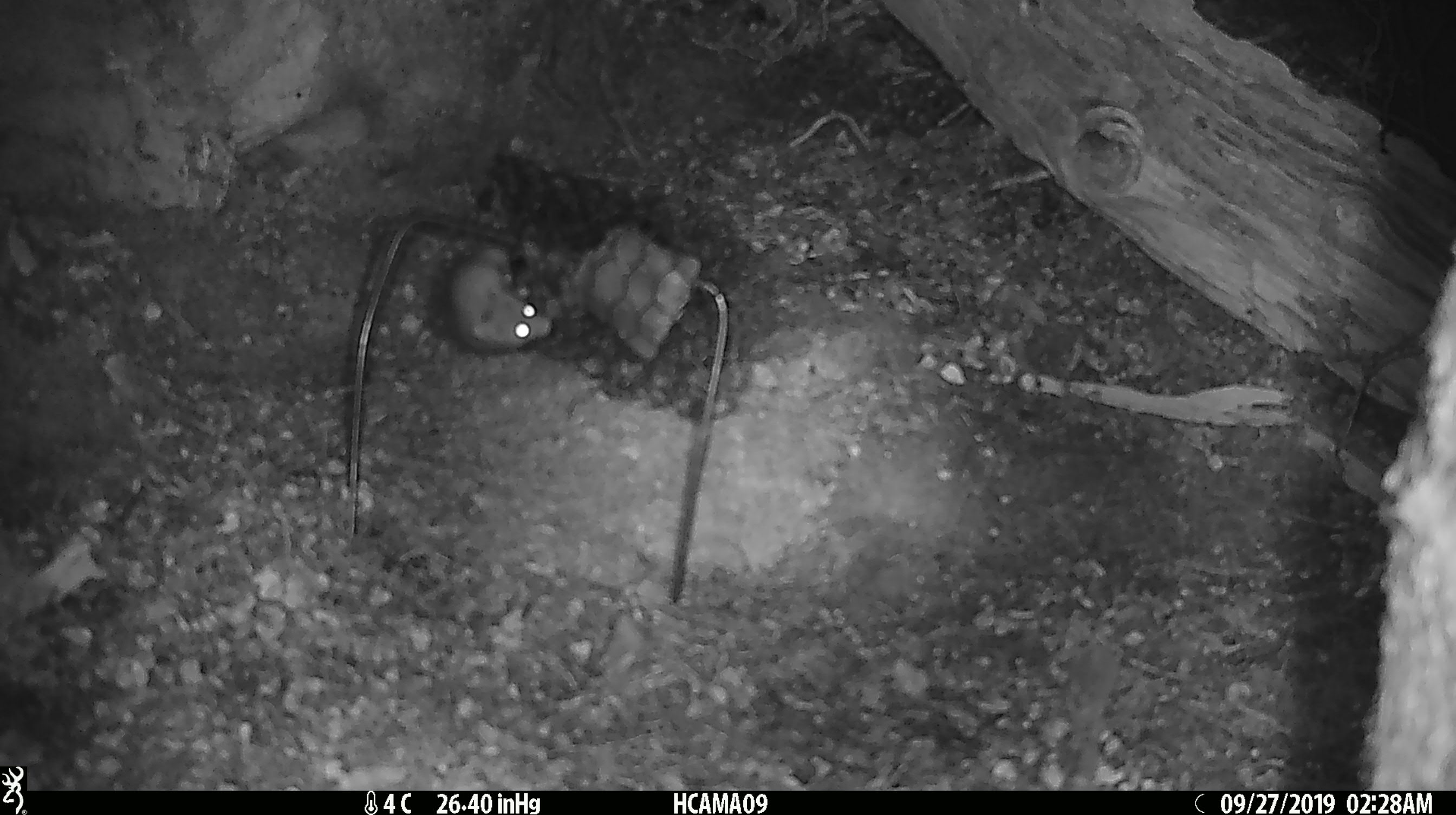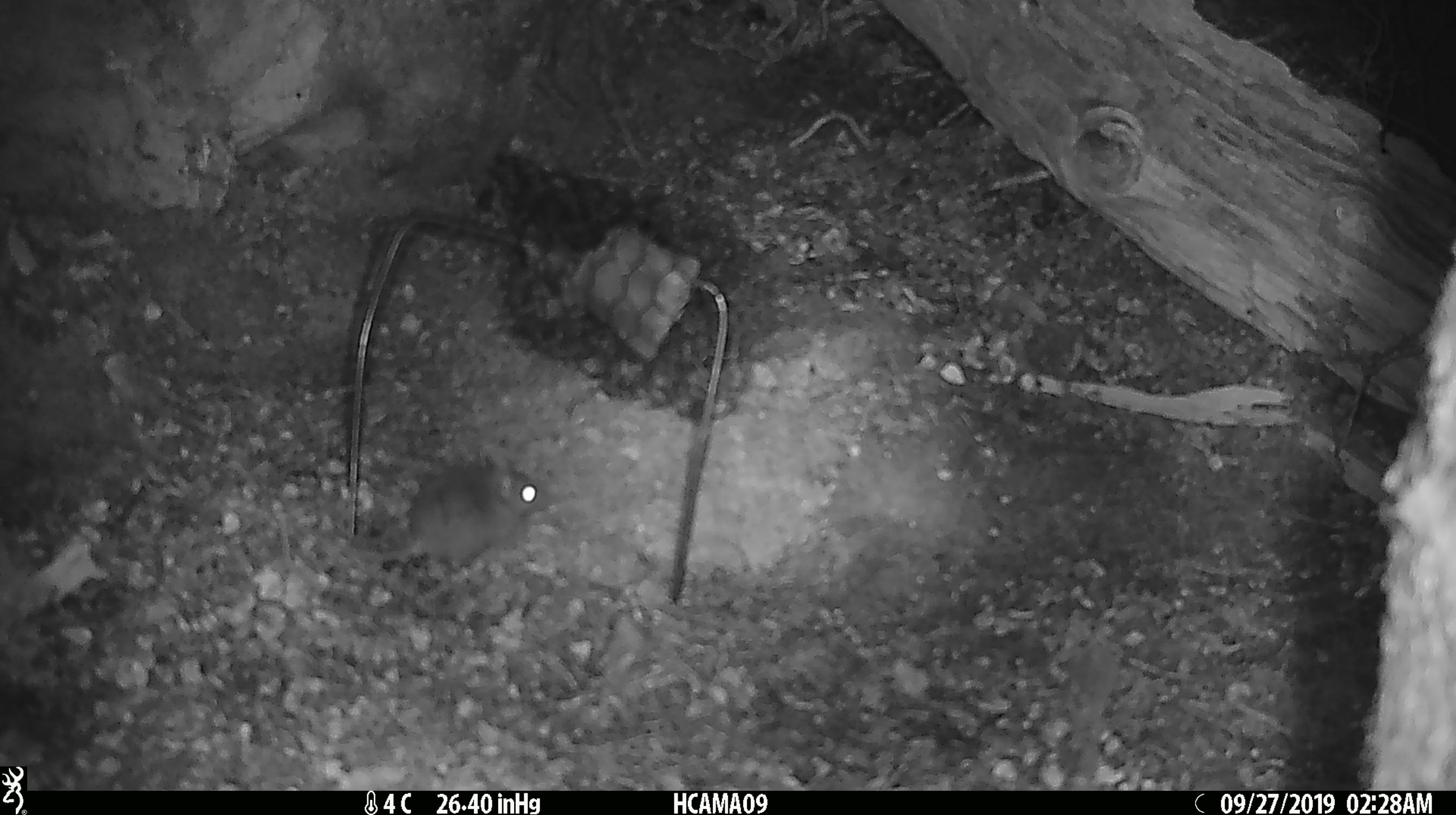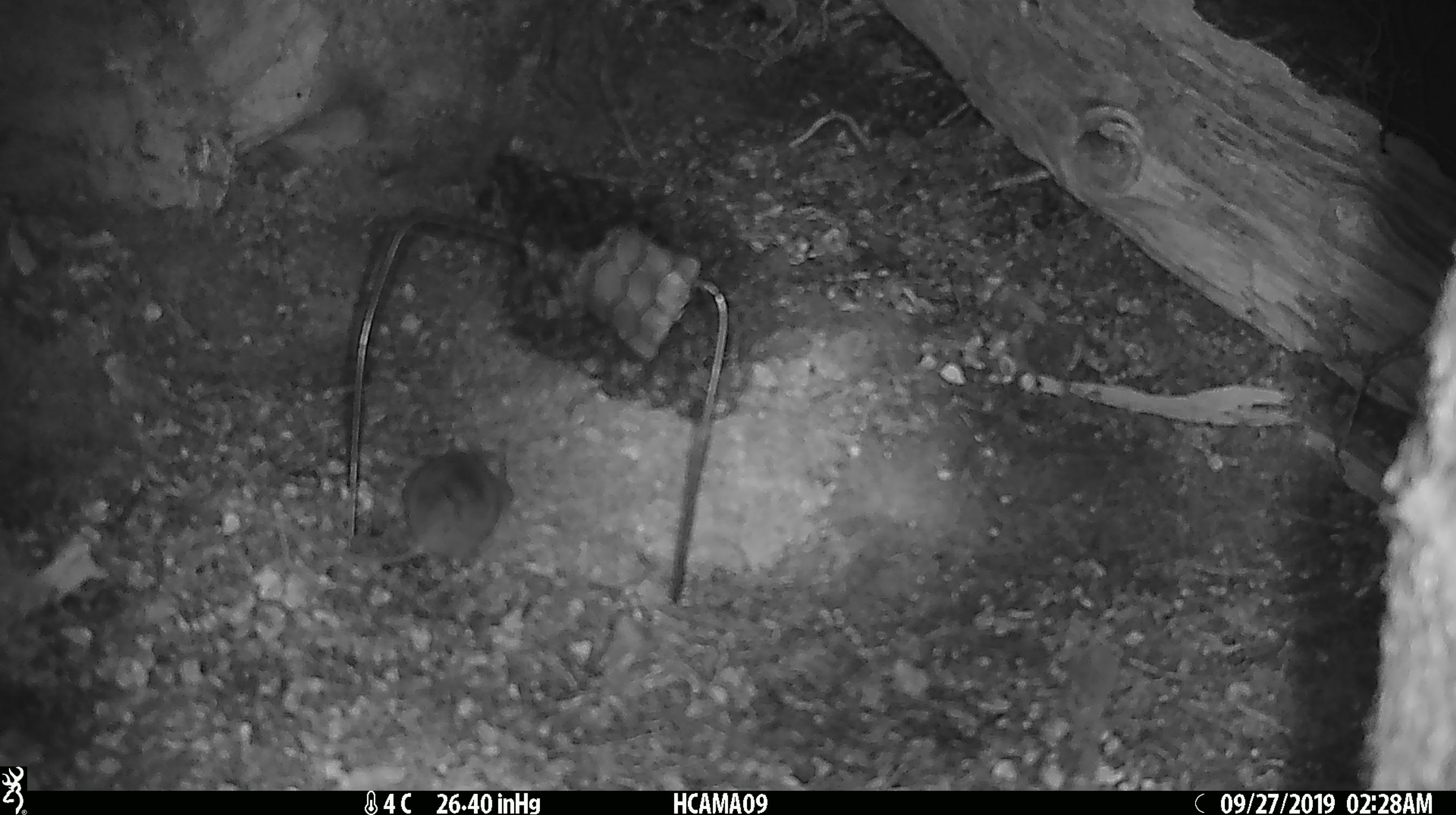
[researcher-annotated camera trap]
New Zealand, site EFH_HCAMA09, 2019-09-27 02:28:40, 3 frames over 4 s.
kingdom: Animalia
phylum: Chordata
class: Mammalia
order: Rodentia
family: Muridae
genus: Mus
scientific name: Mus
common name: mouse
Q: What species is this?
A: Mouse (Mus).